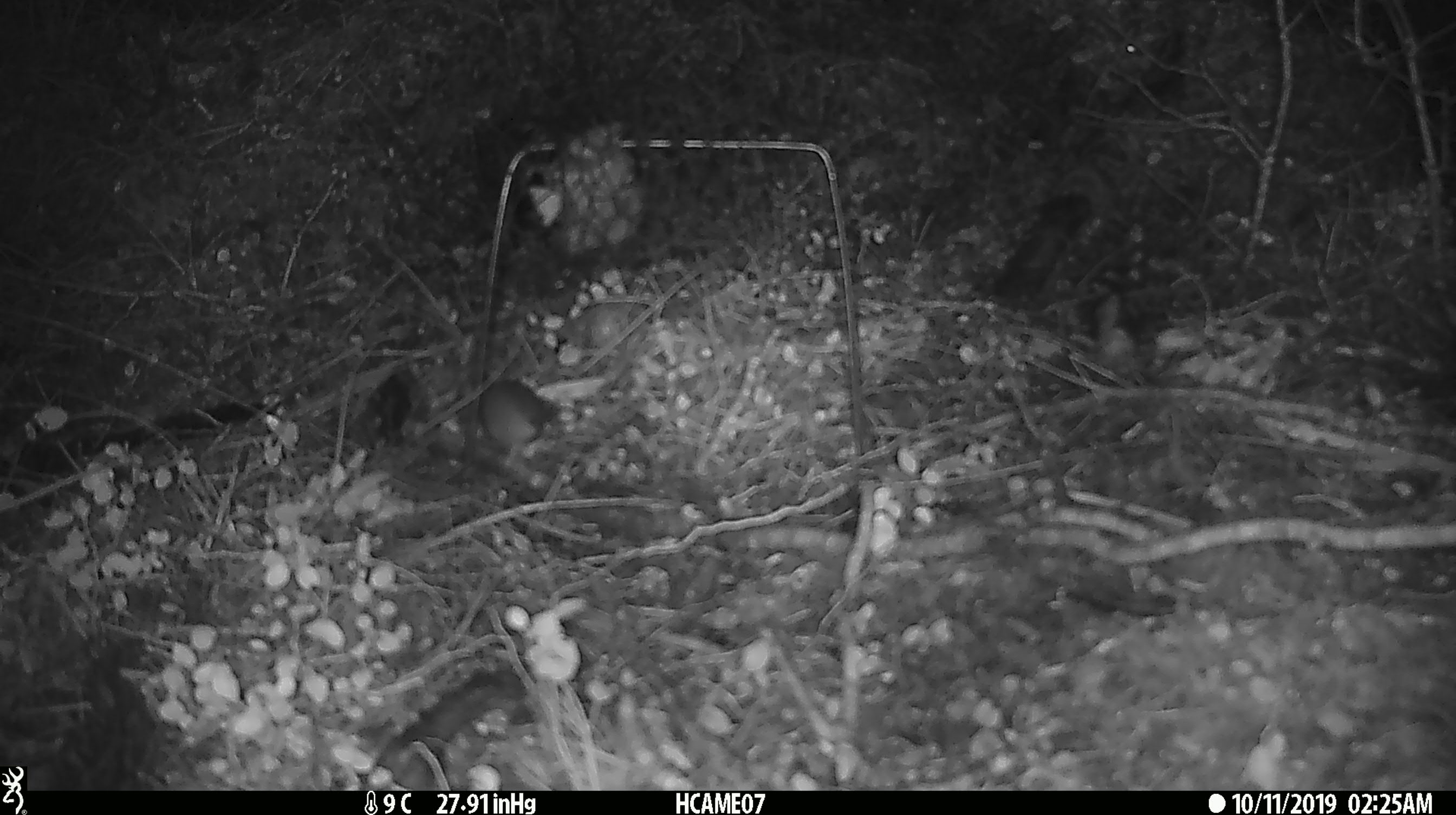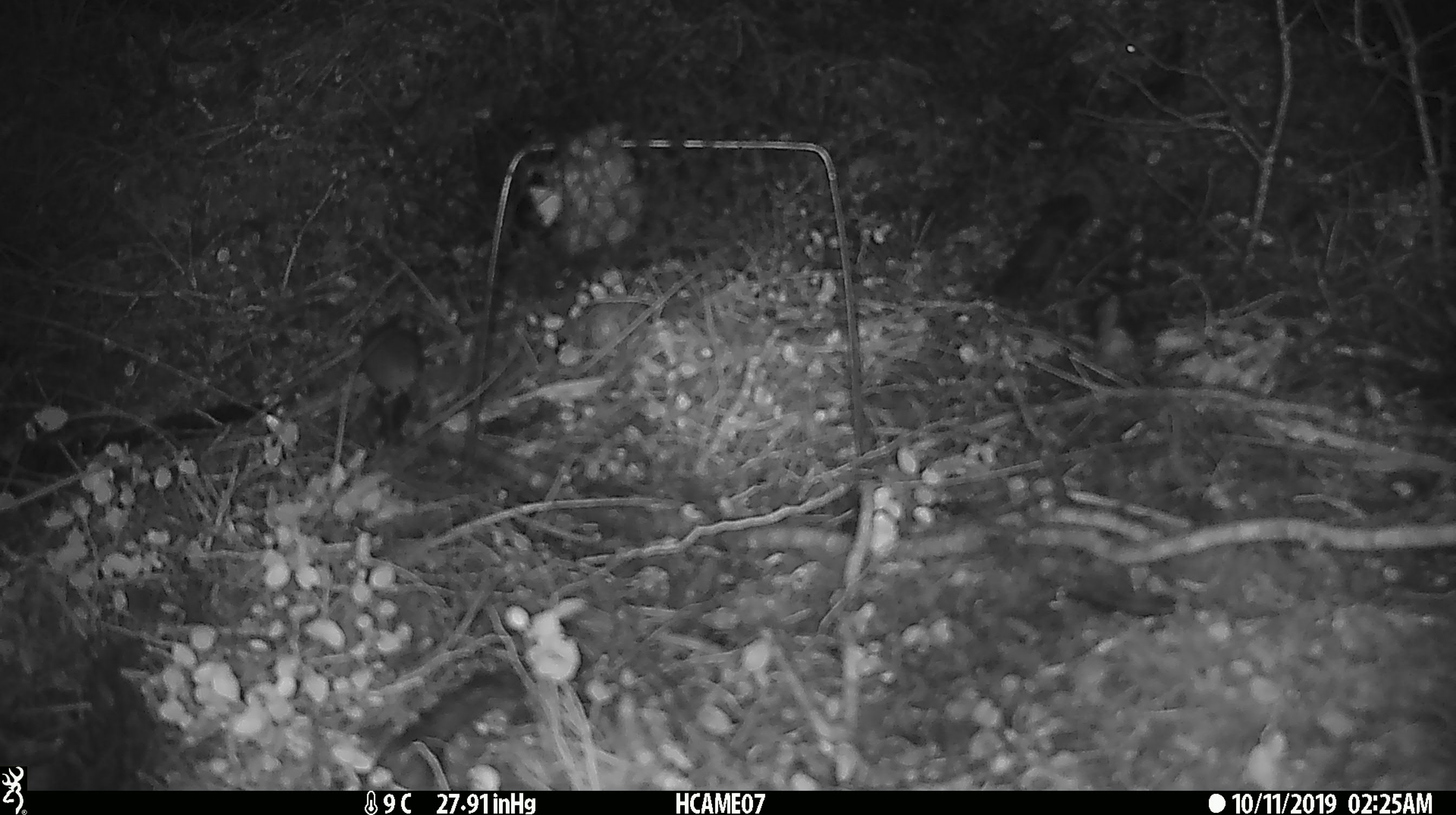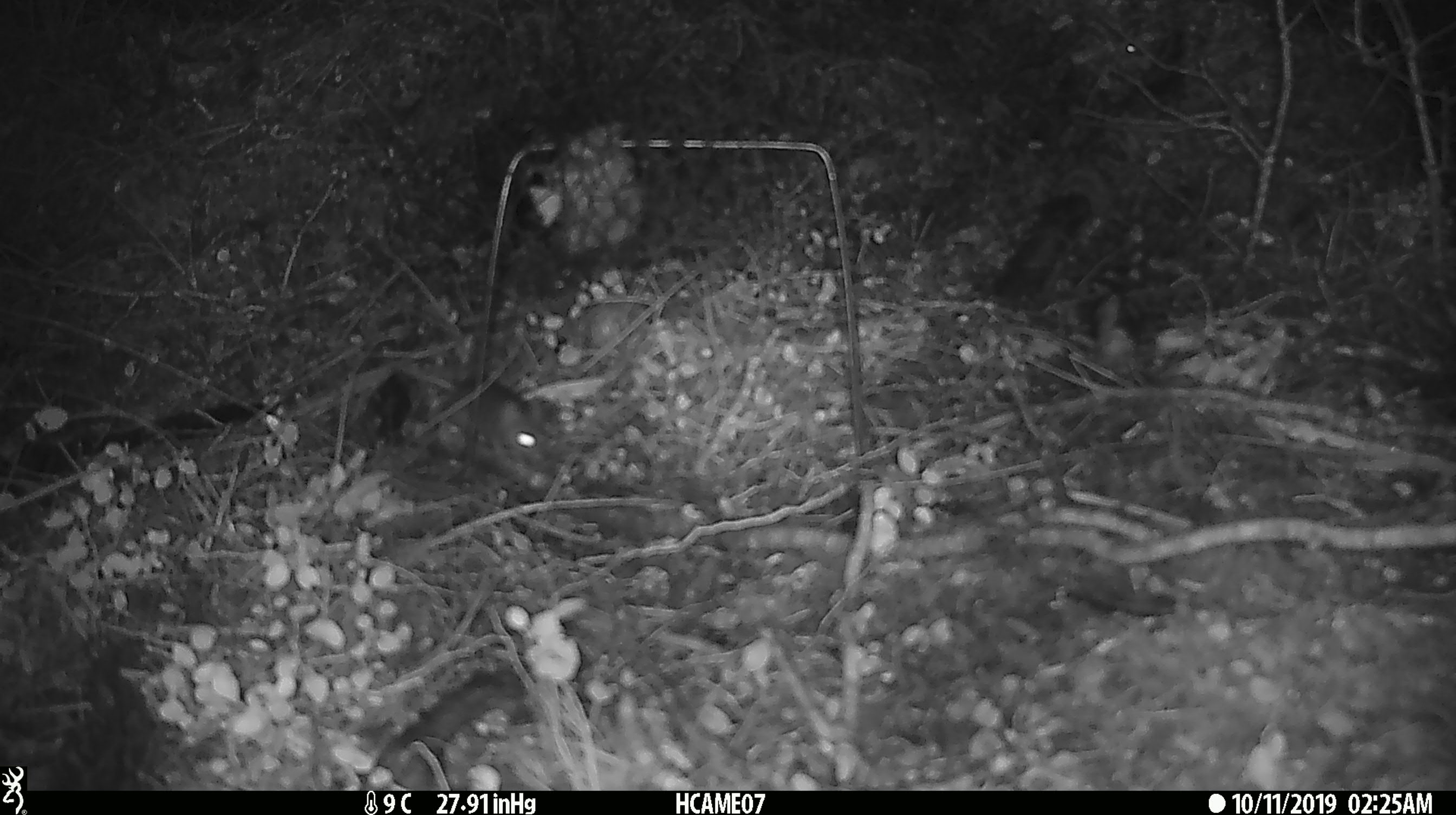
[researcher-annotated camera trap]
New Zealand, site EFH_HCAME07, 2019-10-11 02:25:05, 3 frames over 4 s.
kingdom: Animalia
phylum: Chordata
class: Mammalia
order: Rodentia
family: Muridae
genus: Mus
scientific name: Mus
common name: mouse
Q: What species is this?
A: Mouse (Mus).